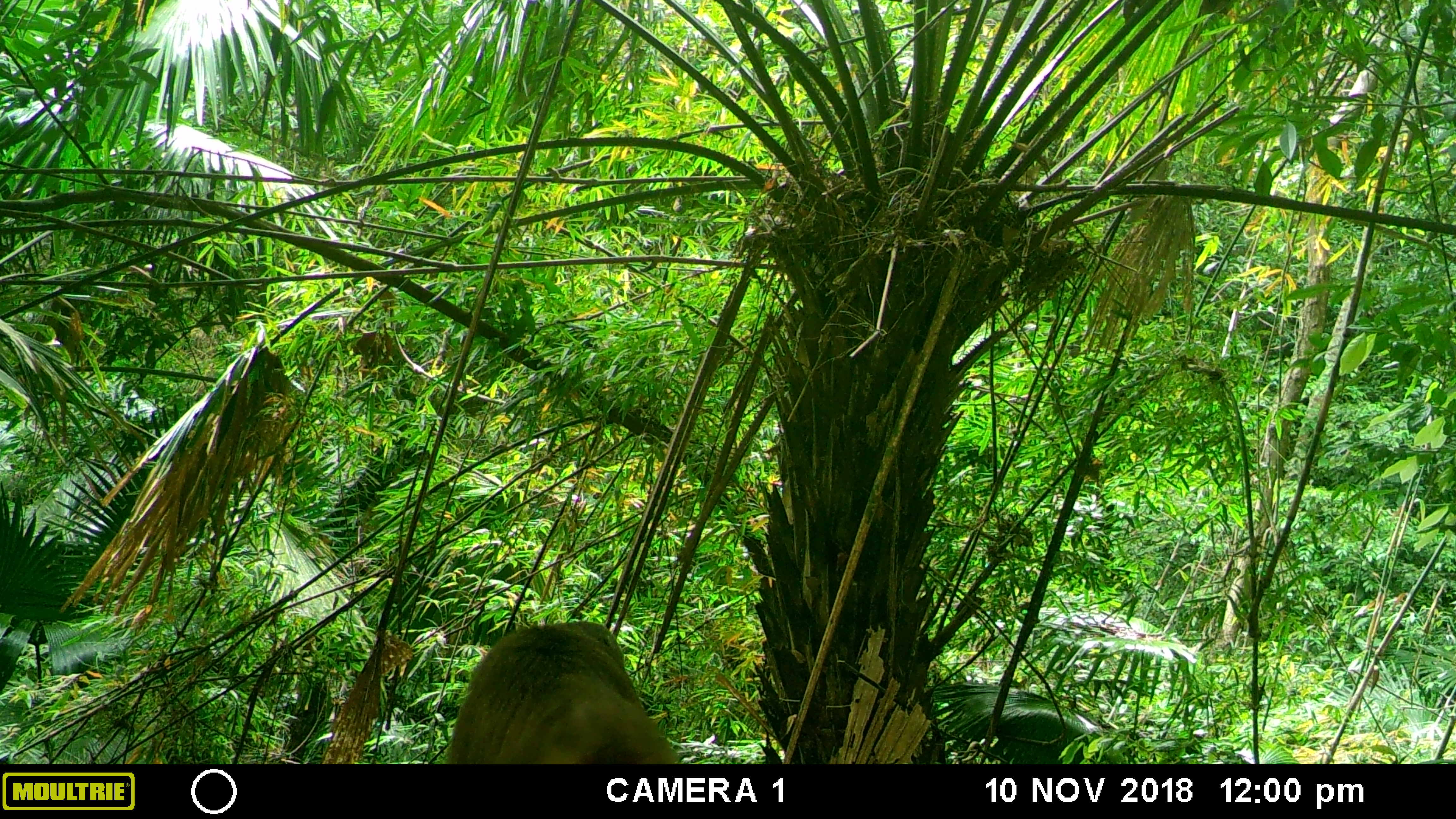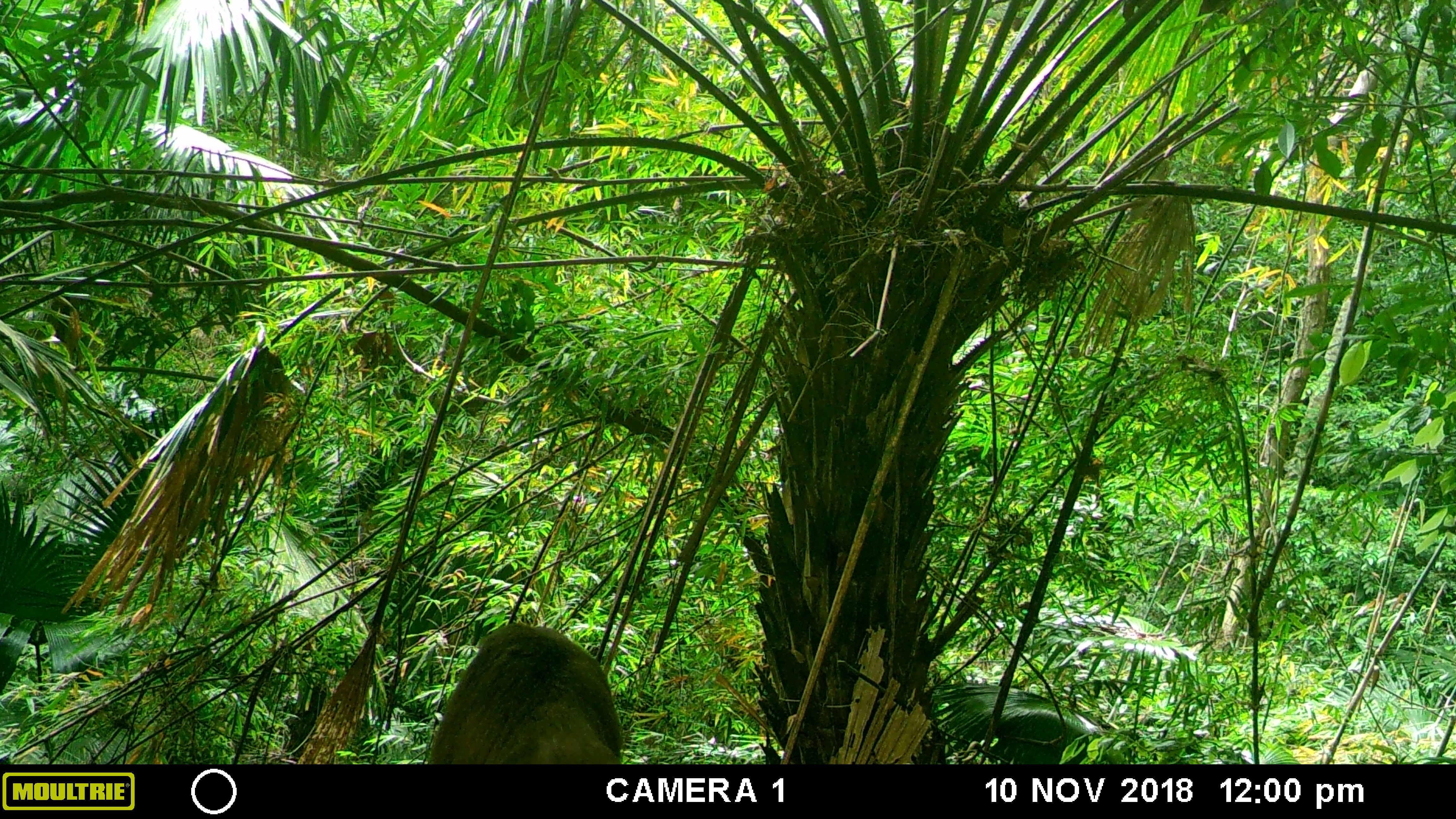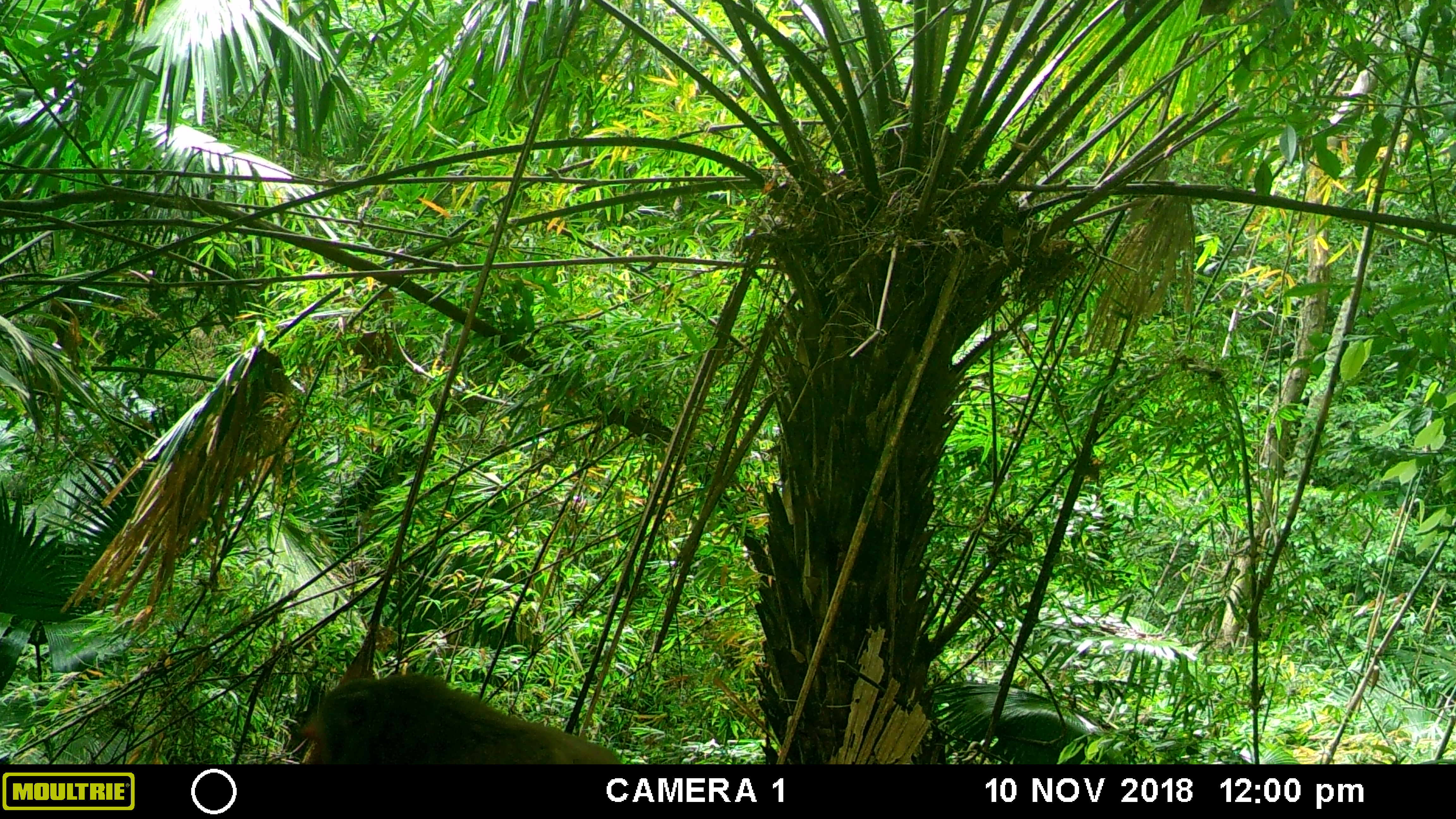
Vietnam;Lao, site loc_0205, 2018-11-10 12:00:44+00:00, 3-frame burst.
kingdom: Animalia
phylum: Chordata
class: Mammalia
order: Primates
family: Cercopithecidae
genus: Macaca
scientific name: Macaca arctoides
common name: stump-tailed macaque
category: stump tailed macaque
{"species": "stump tailed macaque (stump-tailed macaque) (Macaca arctoides)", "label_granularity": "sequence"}